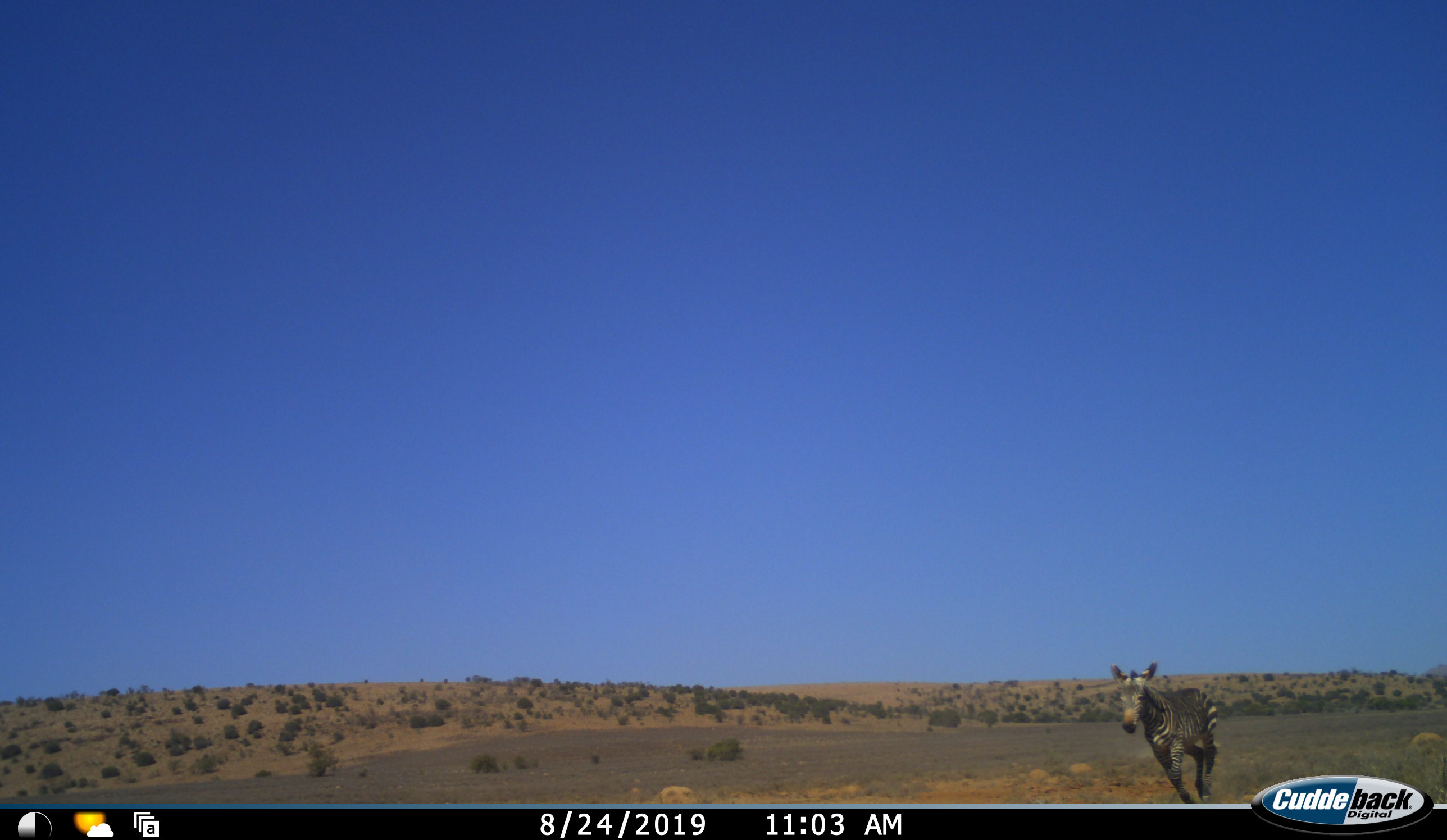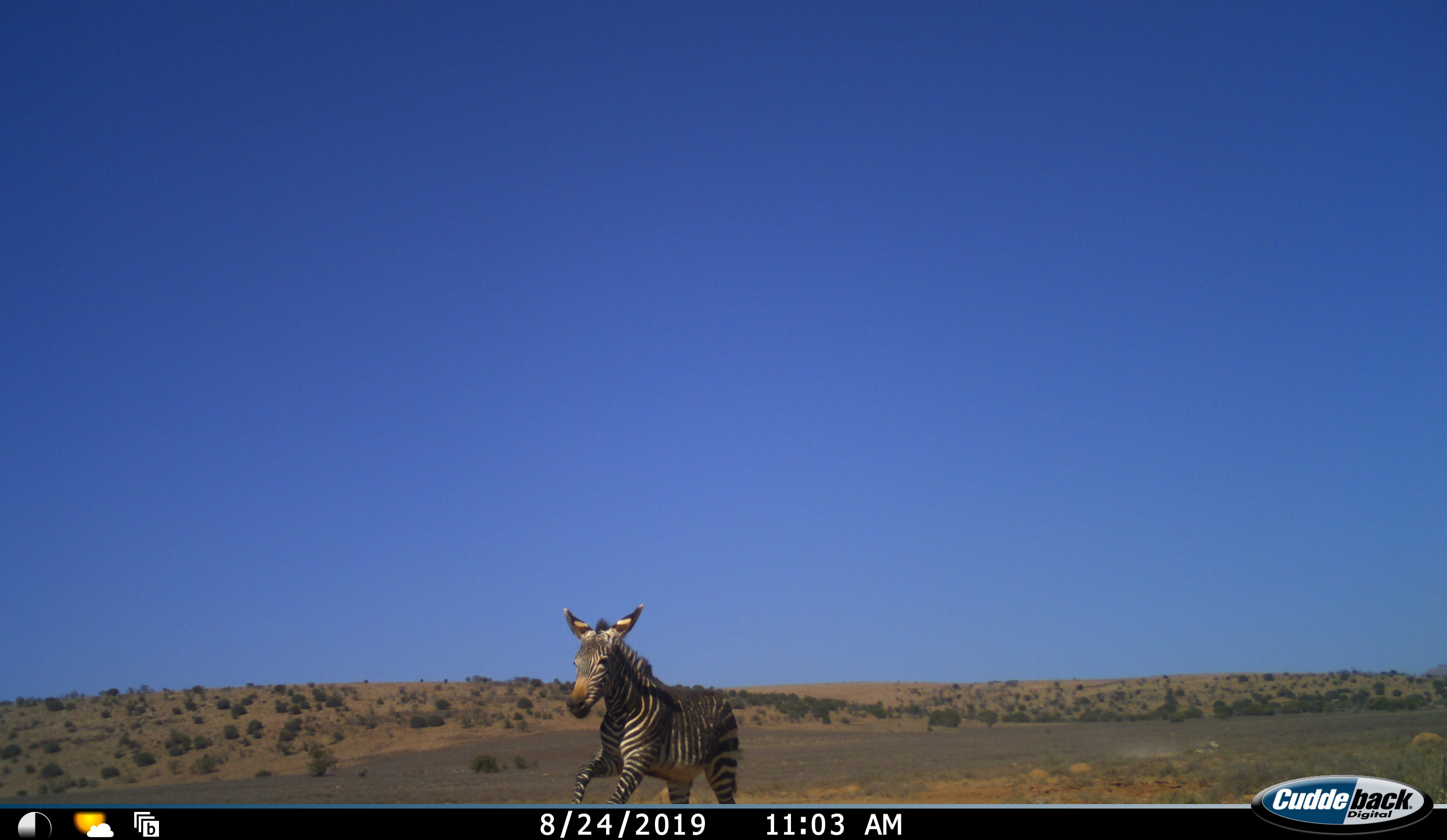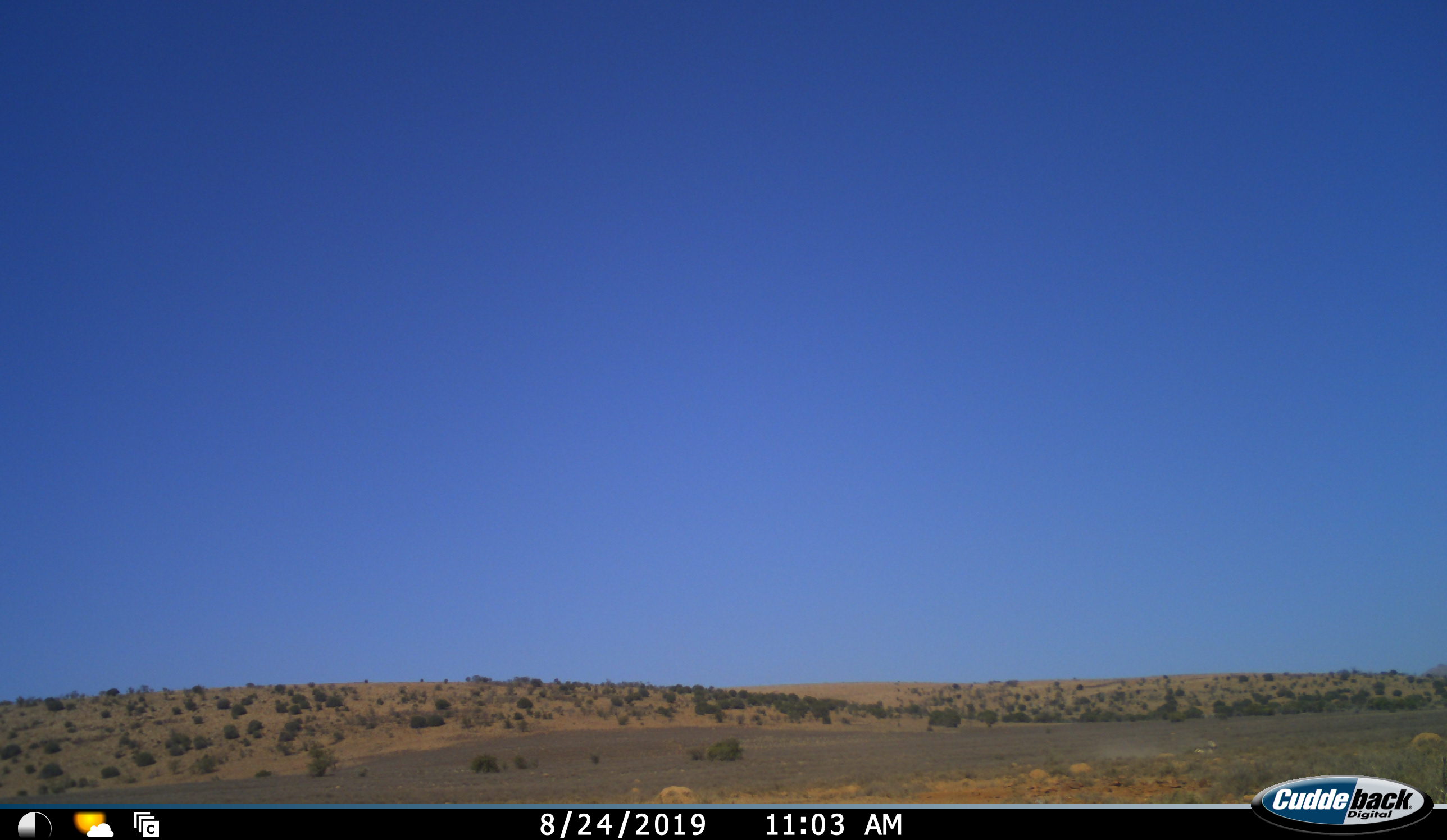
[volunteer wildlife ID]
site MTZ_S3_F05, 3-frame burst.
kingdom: Animalia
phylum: Chordata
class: Mammalia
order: Perissodactyla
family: Equidae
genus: Equus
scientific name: Equus zebra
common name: mountain zebra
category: zebramountain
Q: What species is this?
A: Zebramountain (mountain zebra) (Equus zebra).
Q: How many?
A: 1.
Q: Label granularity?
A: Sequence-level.